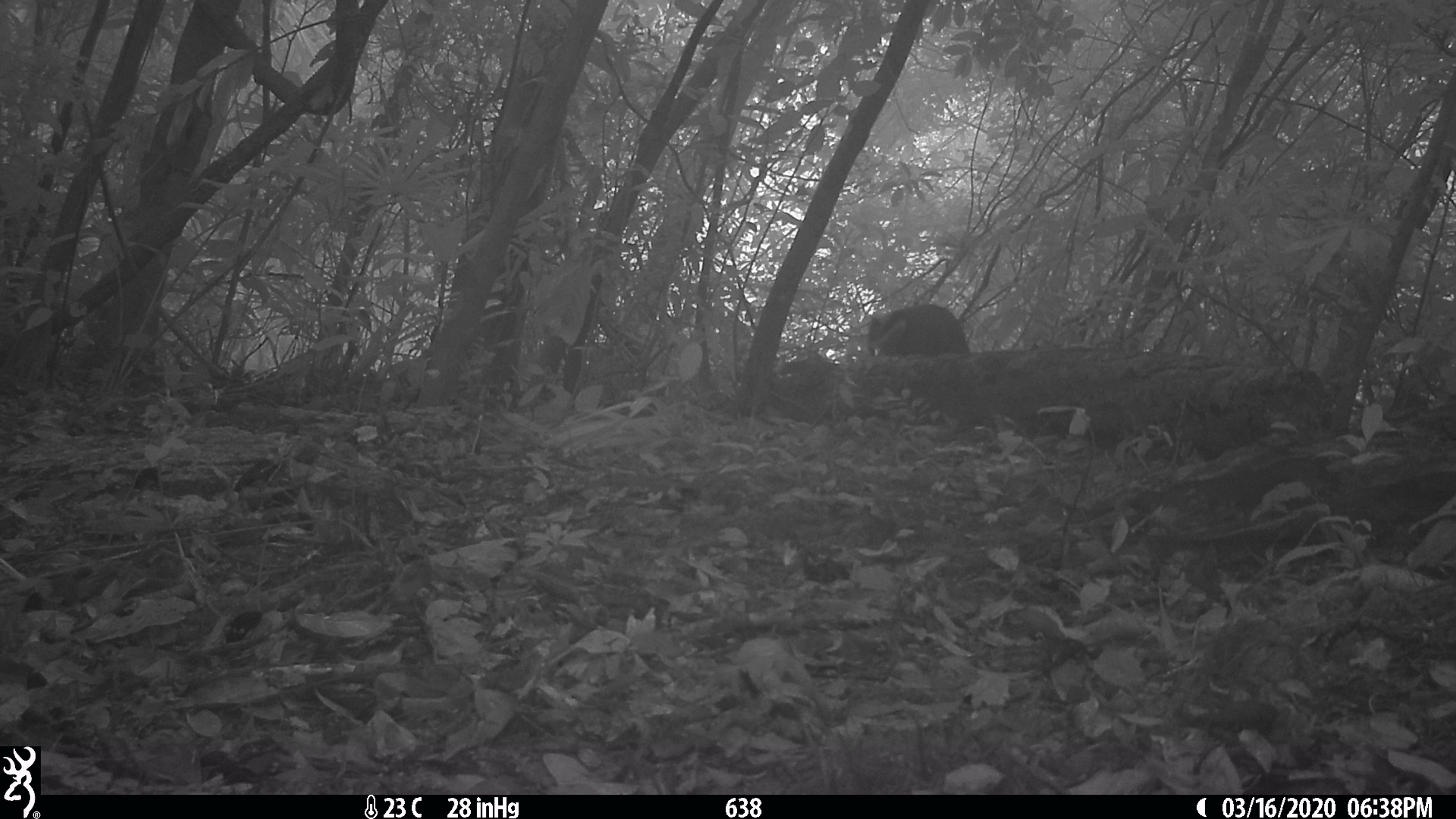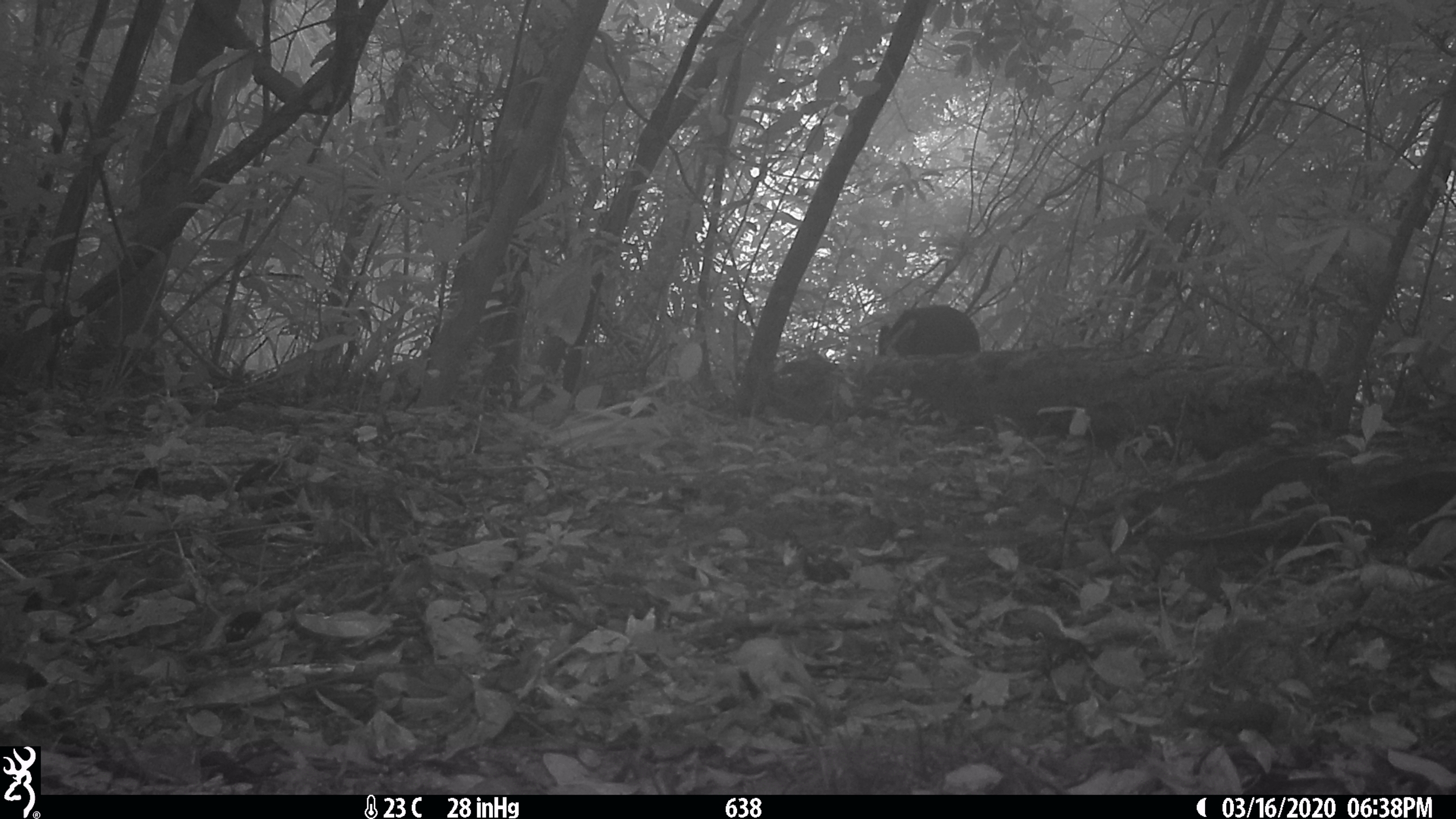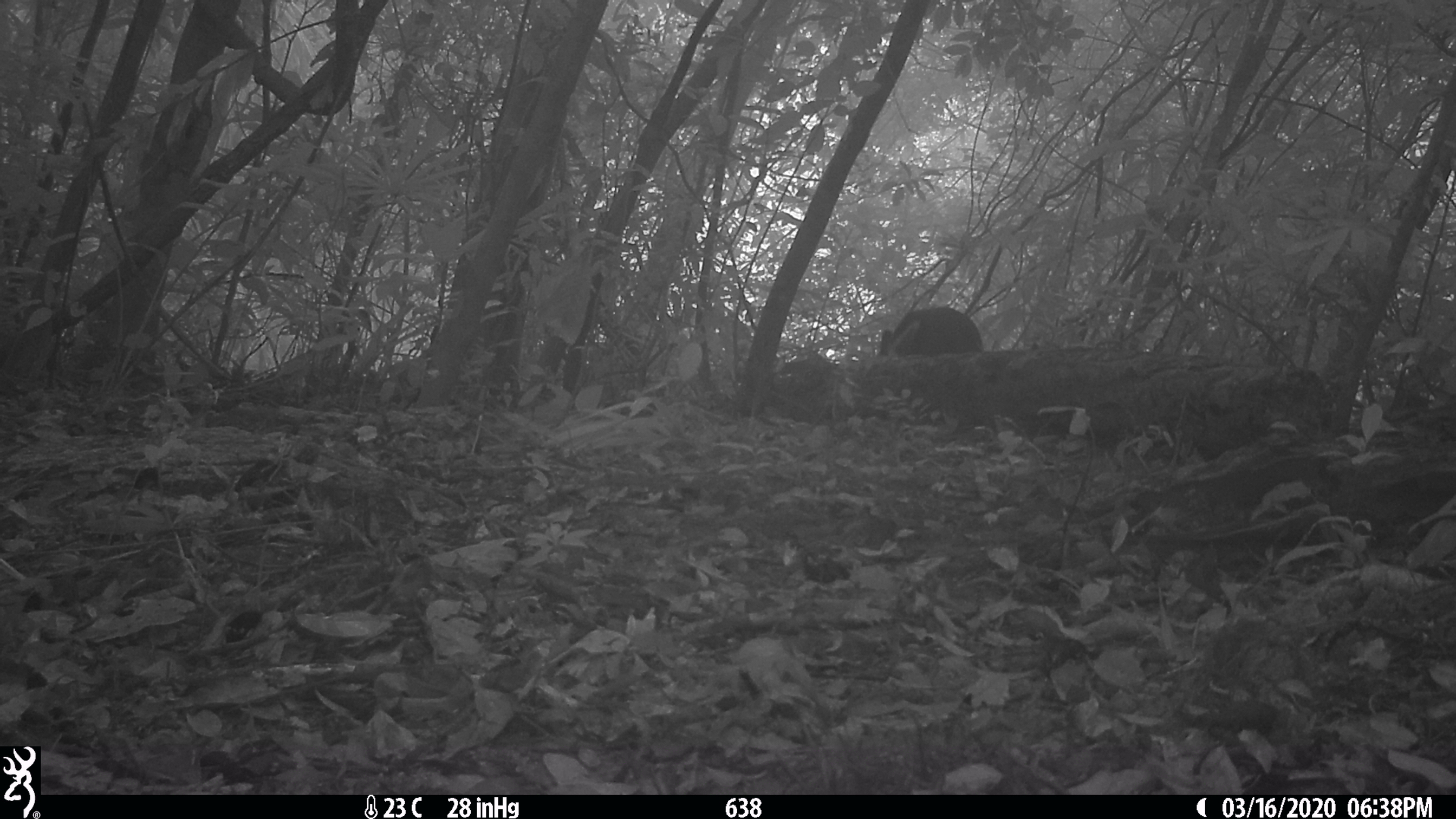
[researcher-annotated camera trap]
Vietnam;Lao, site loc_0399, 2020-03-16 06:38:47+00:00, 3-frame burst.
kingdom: Animalia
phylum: Chordata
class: Mammalia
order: Artiodactyla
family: Cervidae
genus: Muntiacus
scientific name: Muntiacus rooseveltorum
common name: roosevelt's muntjac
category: roosevelts muntjac group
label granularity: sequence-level